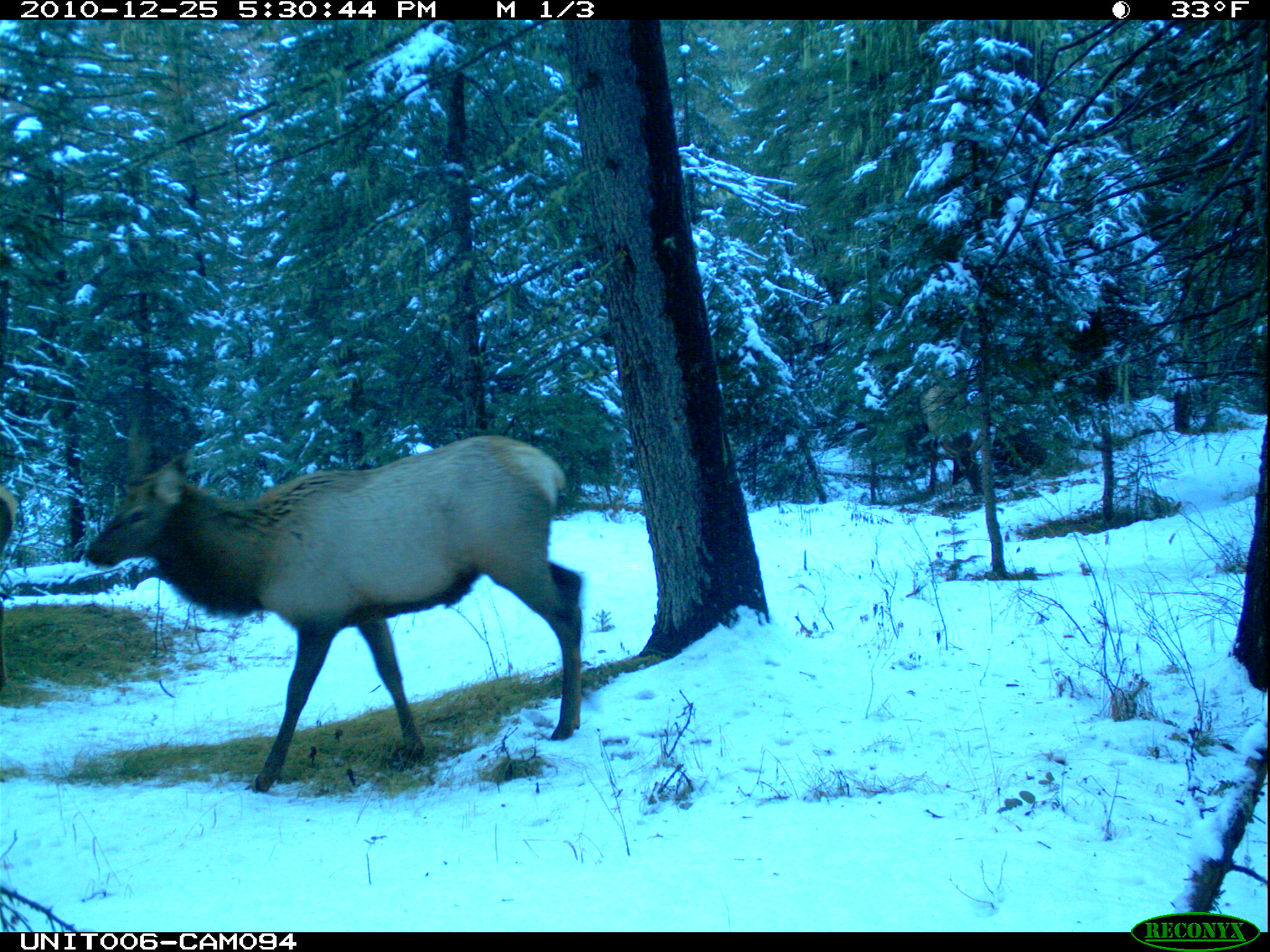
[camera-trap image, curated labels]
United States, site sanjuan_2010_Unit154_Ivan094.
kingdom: Animalia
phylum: Chordata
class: Mammalia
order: Artiodactyla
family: Cervidae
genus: Cervus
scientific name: Cervus elaphus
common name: red deer